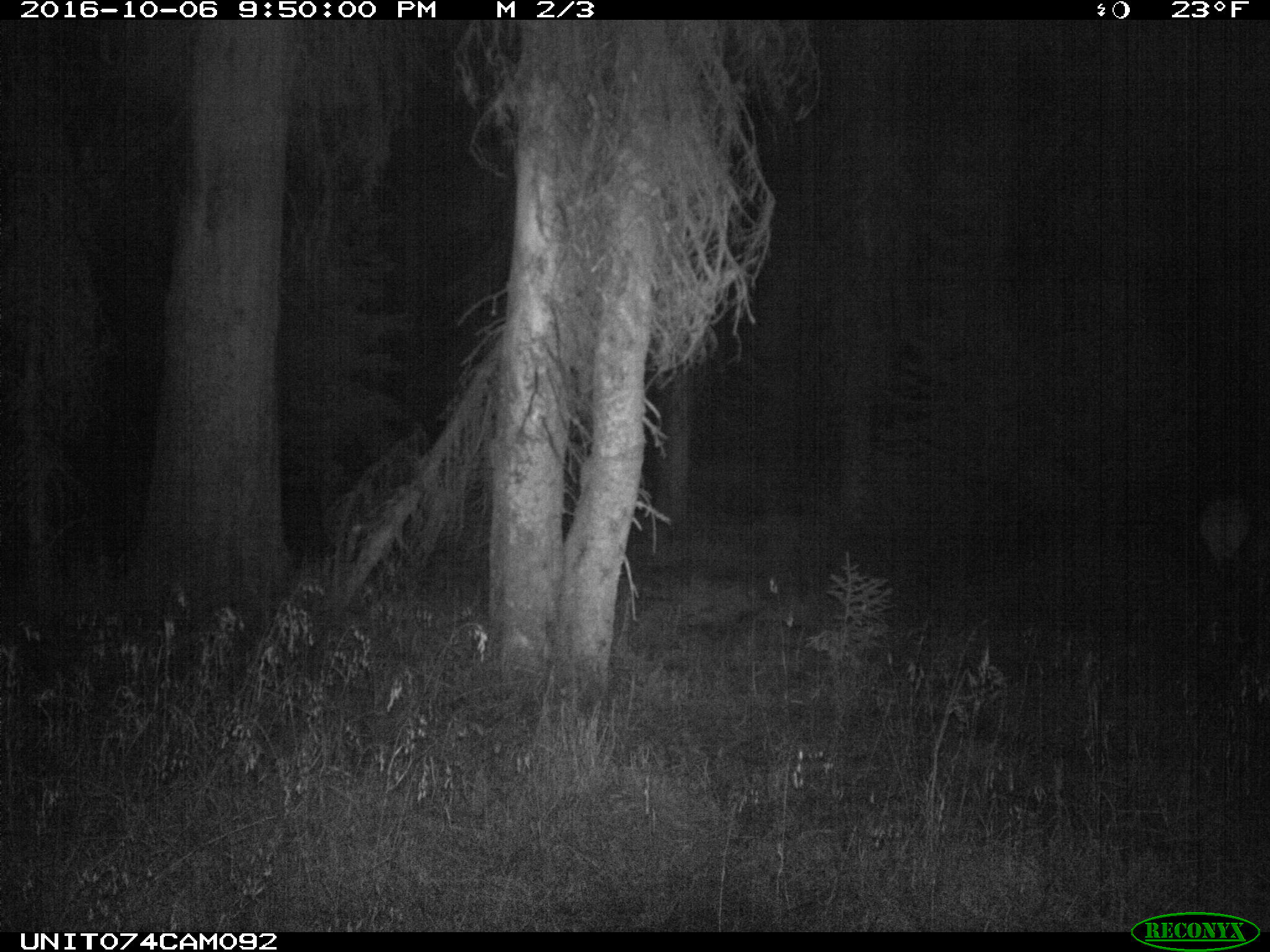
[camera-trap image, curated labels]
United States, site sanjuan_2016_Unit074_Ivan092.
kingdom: Animalia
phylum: Chordata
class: Mammalia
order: Artiodactyla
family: Cervidae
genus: Cervus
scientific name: Cervus elaphus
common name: red deer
Cervus elaphus (red deer).